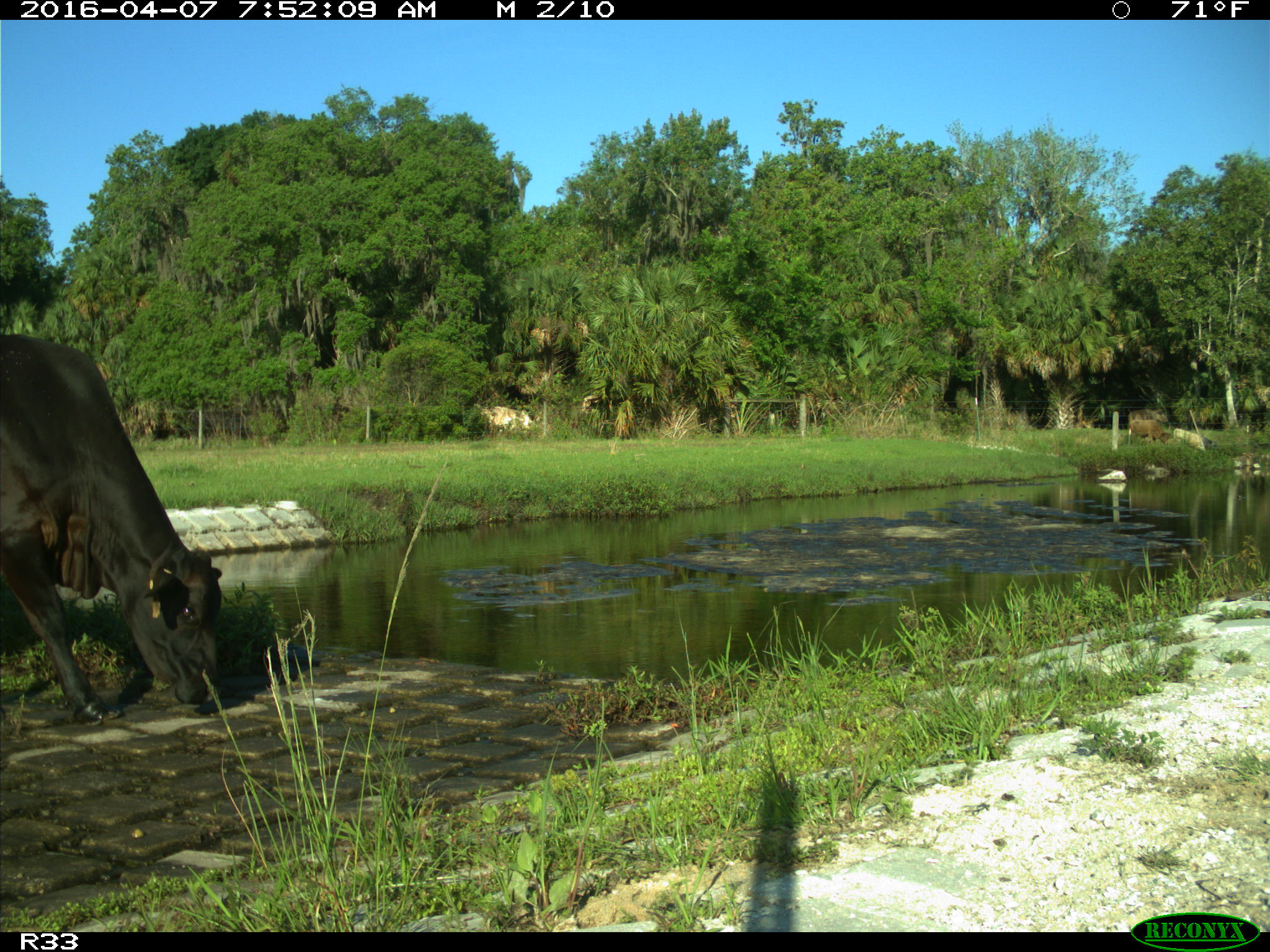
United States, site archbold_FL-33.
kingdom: Animalia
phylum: Chordata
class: Mammalia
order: Artiodactyla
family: Bovidae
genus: Bos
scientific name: Bos taurus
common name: domestic cow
Bos taurus (domestic cow).